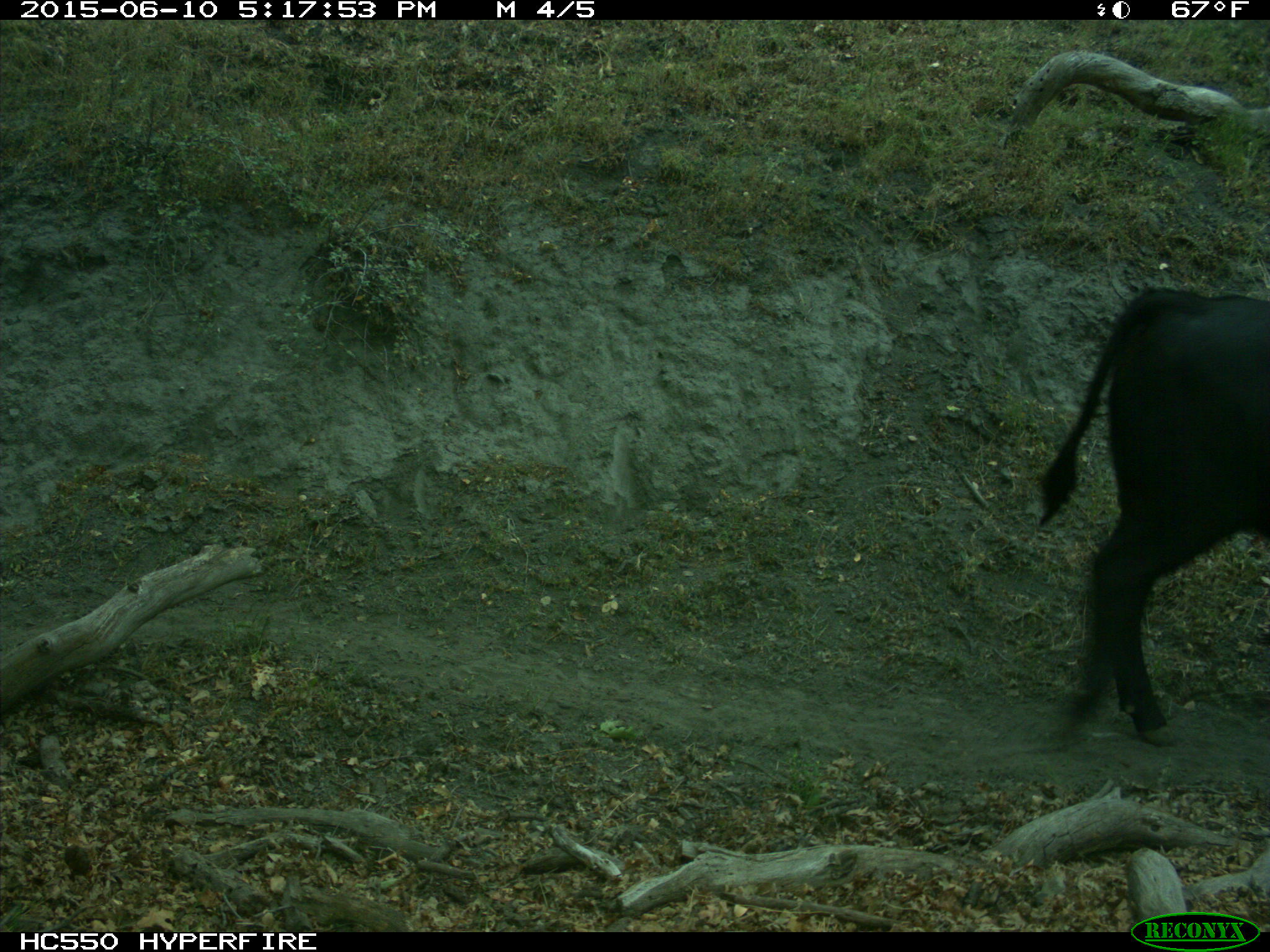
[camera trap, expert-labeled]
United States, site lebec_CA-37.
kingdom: Animalia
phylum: Chordata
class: Mammalia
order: Artiodactyla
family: Bovidae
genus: Bos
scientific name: Bos taurus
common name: domestic cow